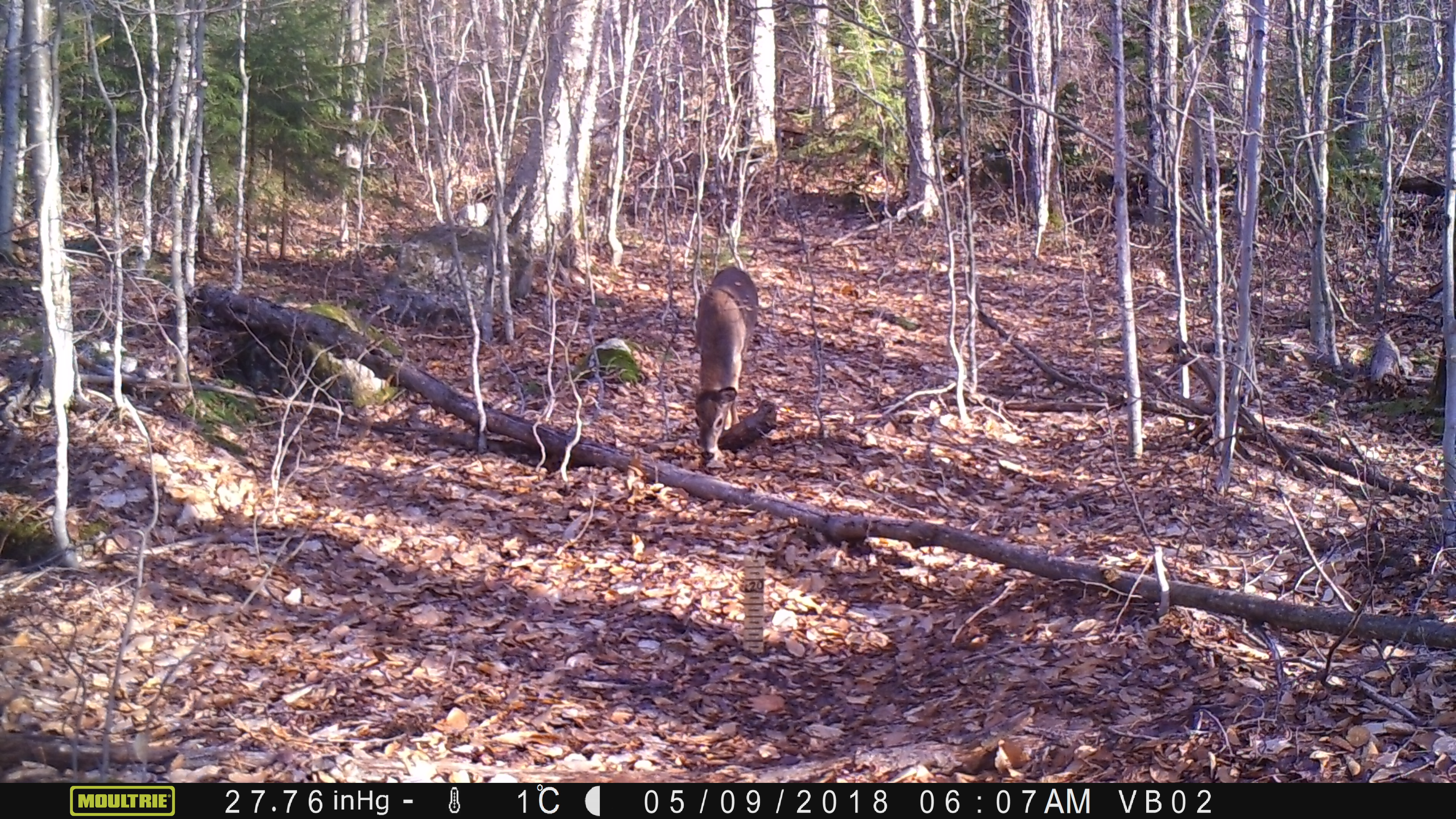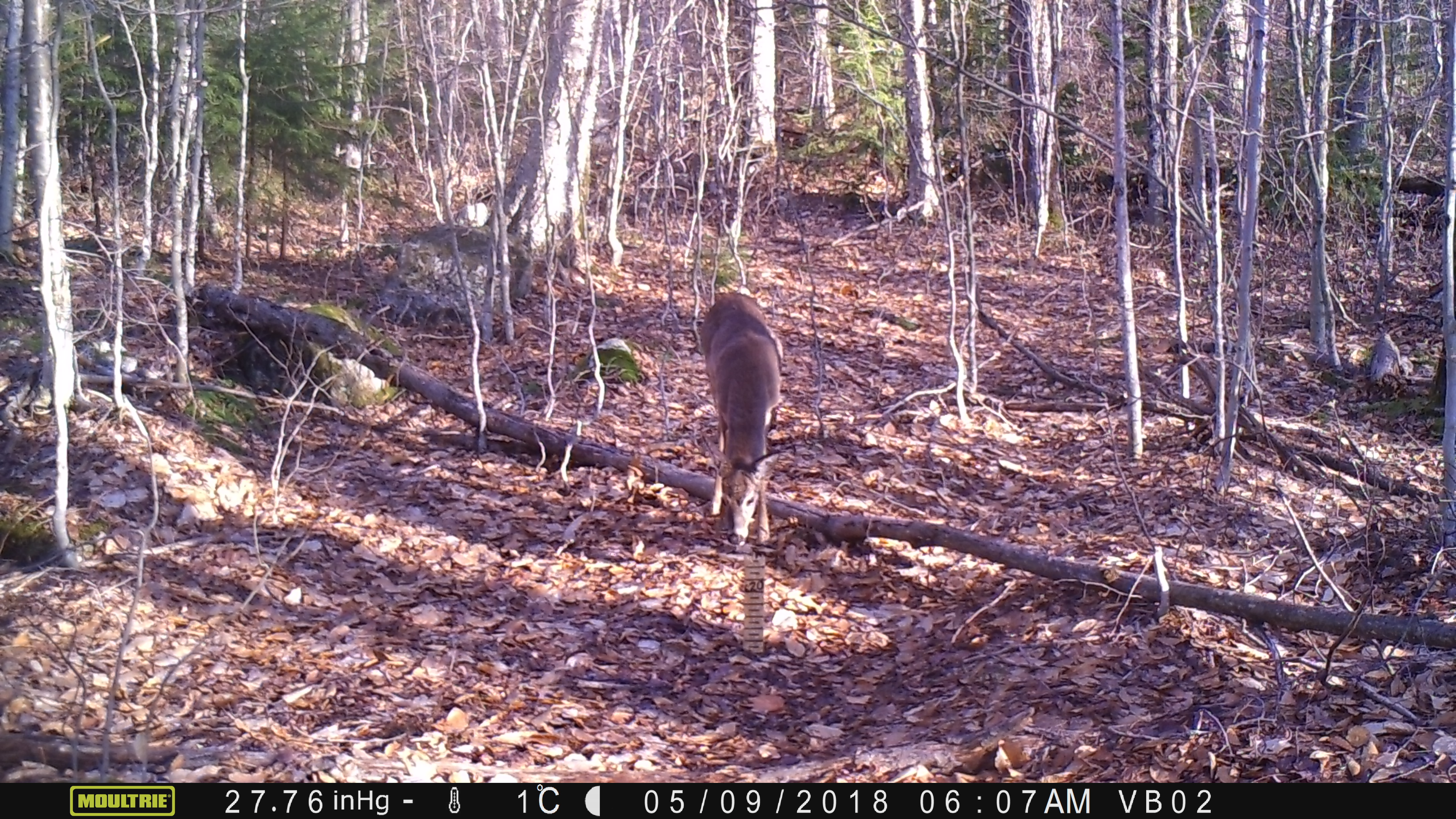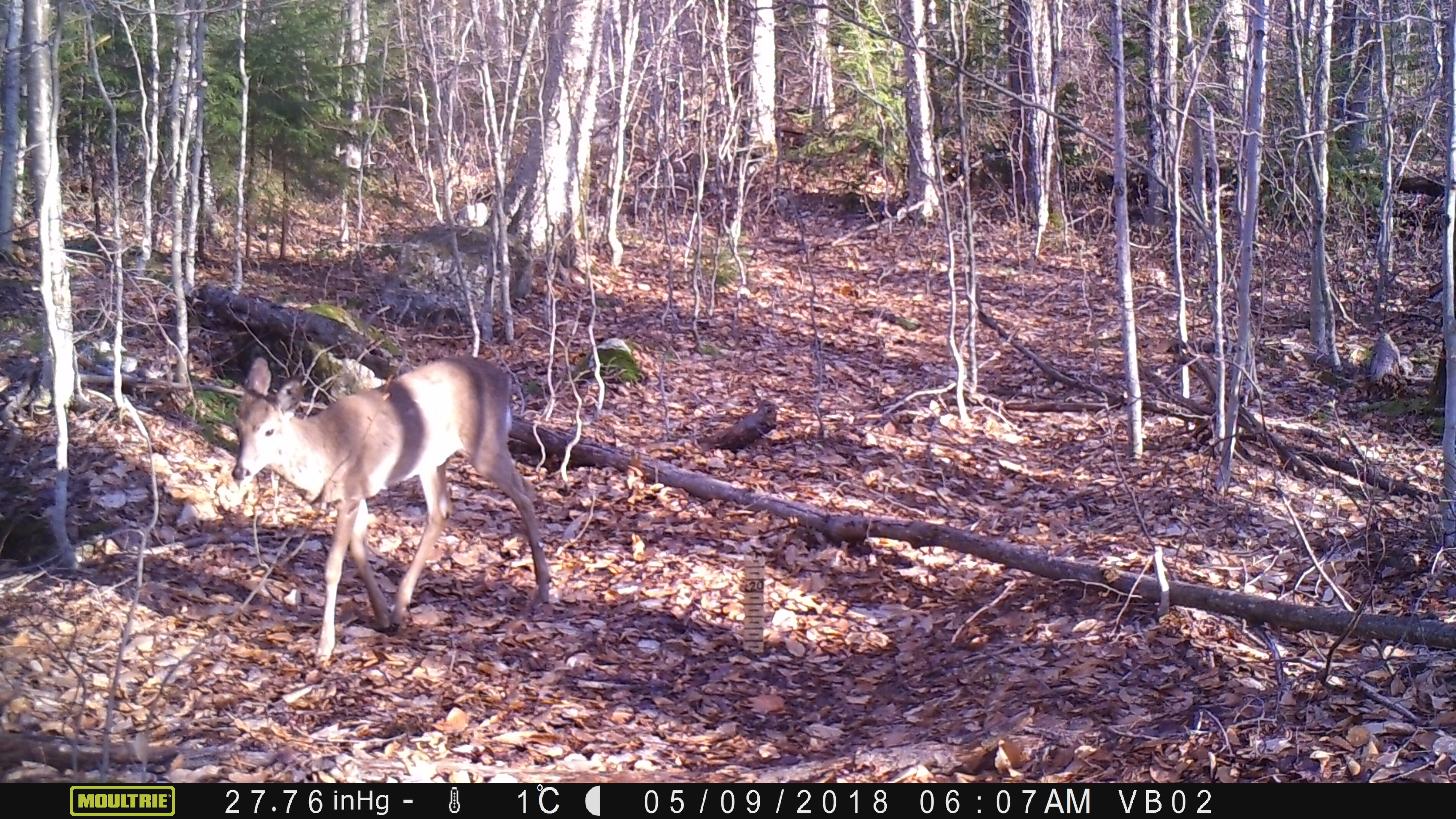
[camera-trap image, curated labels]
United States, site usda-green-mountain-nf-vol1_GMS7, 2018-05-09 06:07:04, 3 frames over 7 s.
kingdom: Animalia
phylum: Chordata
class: Mammalia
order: Artiodactyla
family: Cervidae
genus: Odocoileus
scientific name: Odocoileus virginianus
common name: white-tailed deer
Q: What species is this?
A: White-tailed deer (Odocoileus virginianus).